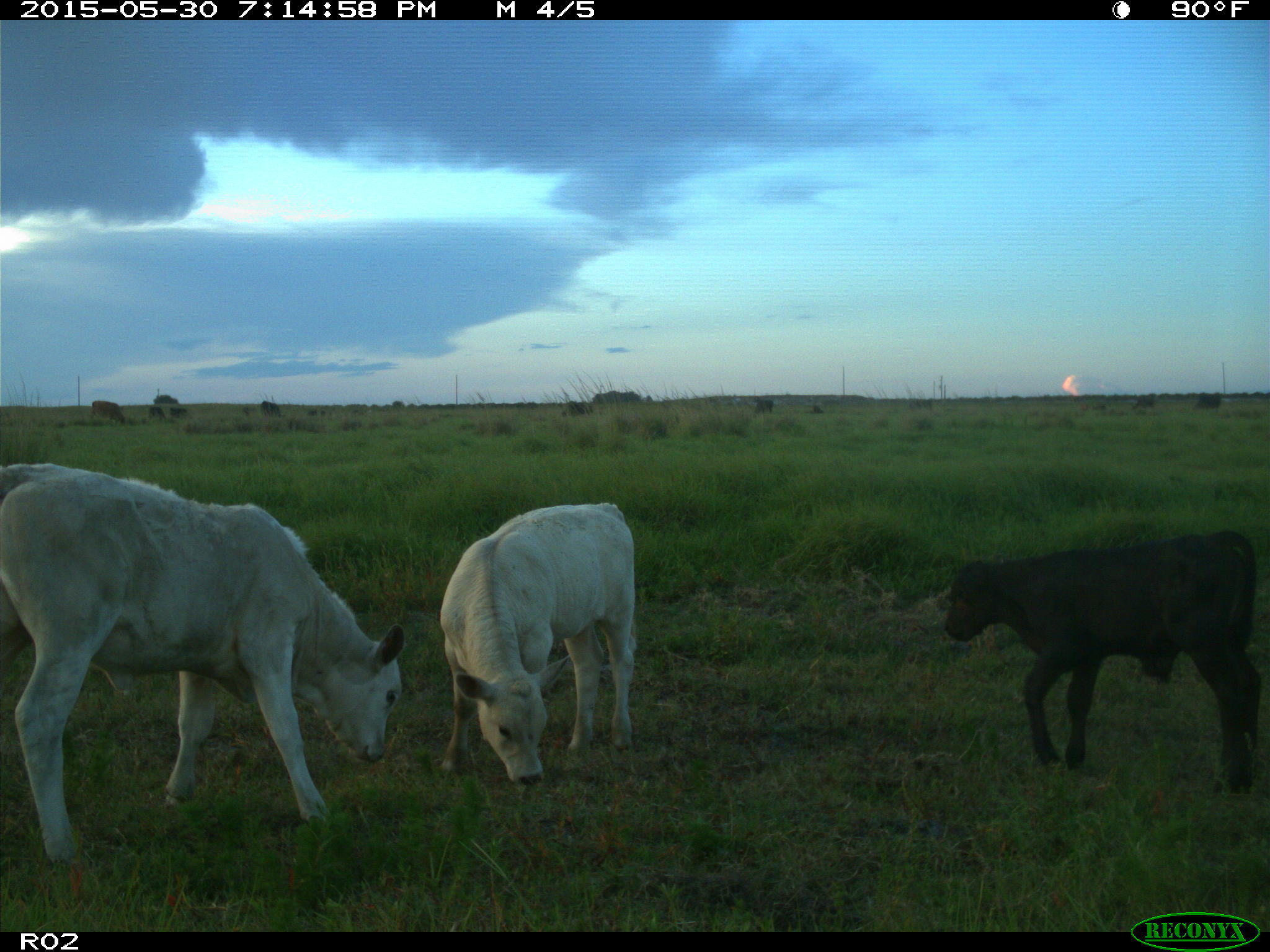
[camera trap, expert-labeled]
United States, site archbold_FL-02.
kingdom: Animalia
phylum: Chordata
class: Mammalia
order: Artiodactyla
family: Bovidae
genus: Bos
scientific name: Bos taurus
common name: domestic cow